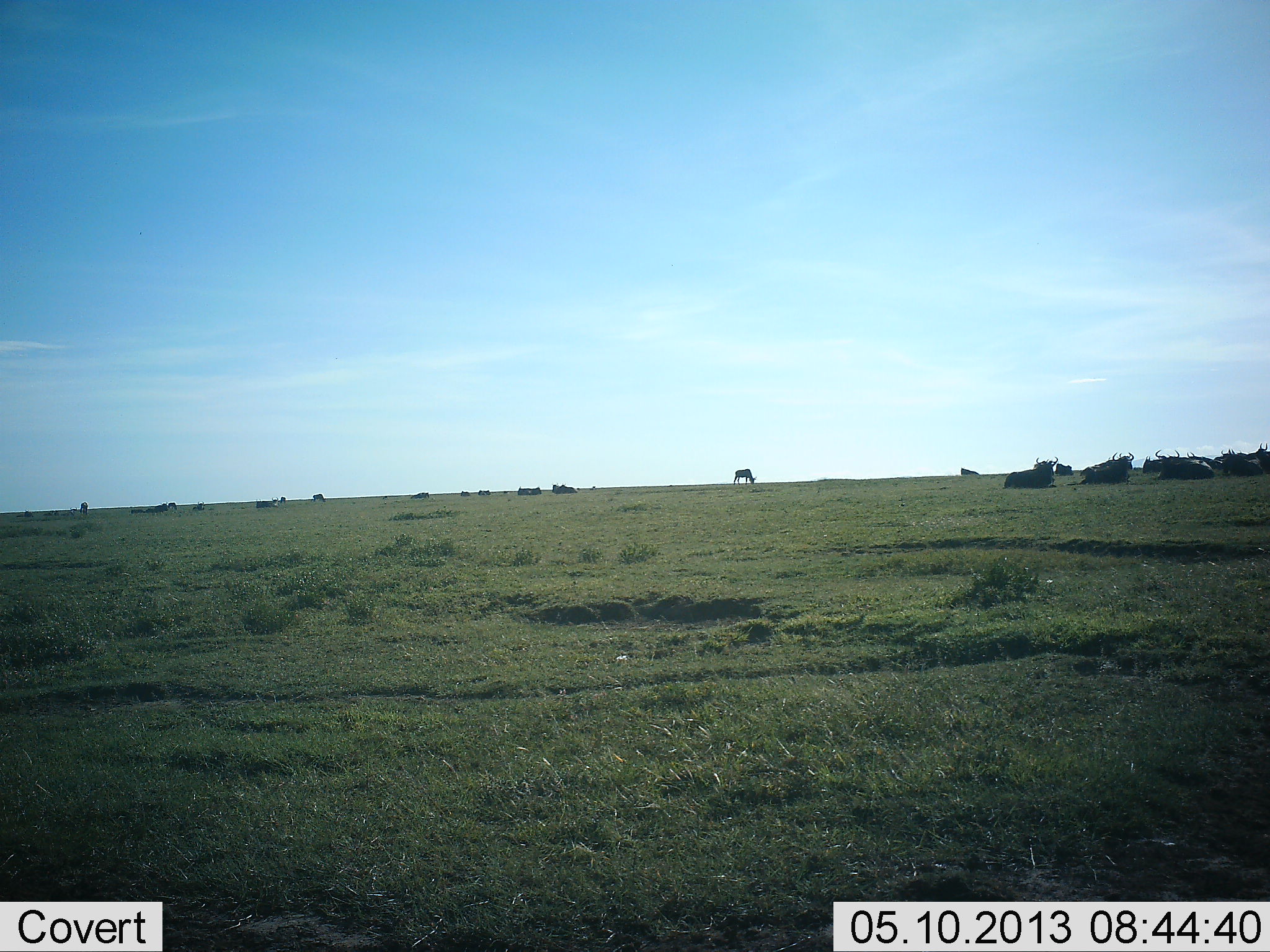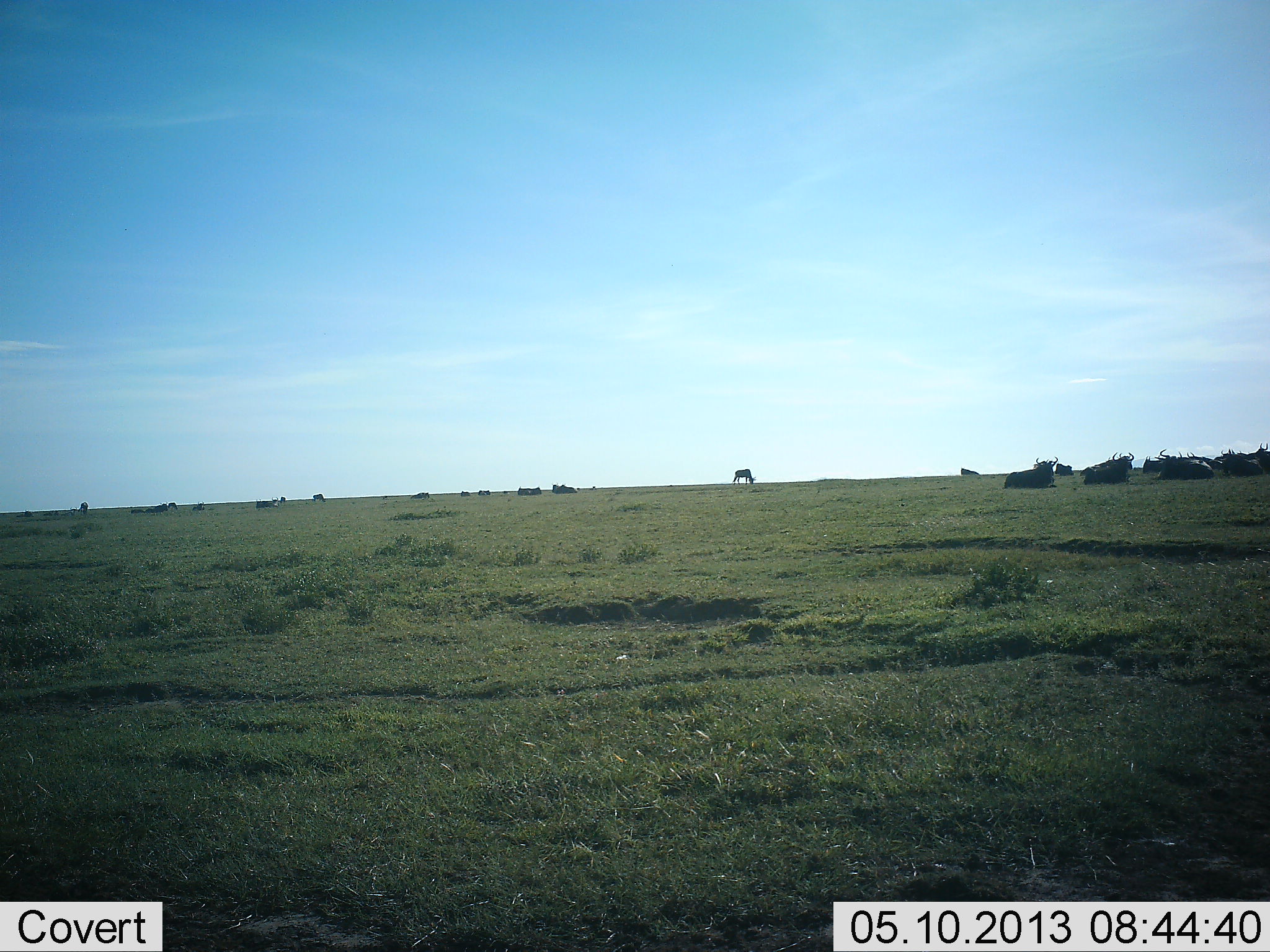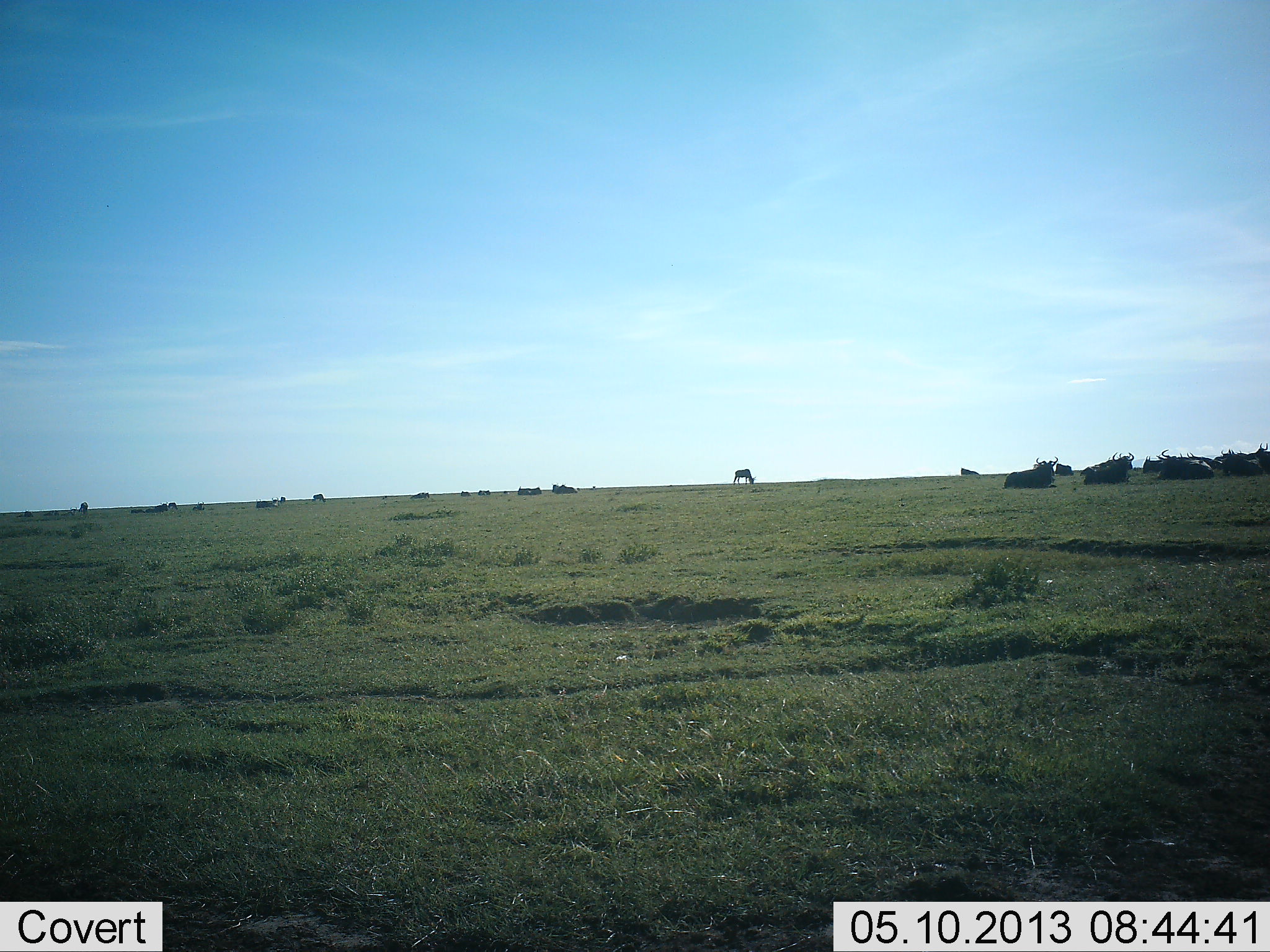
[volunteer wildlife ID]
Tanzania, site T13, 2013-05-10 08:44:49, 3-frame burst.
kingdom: Animalia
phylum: Chordata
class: Mammalia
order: Artiodactyla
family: Bovidae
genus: Connochaetes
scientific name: Connochaetes taurinus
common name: blue wildebeest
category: wildebeest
Wildebeest (blue wildebeest) (Connochaetes taurinus), count 11-50. Behavior (volunteer vote fractions): standing 36%, resting 93%, moving 7%, interacting 0%. Young present (vote fraction): 0%. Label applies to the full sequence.